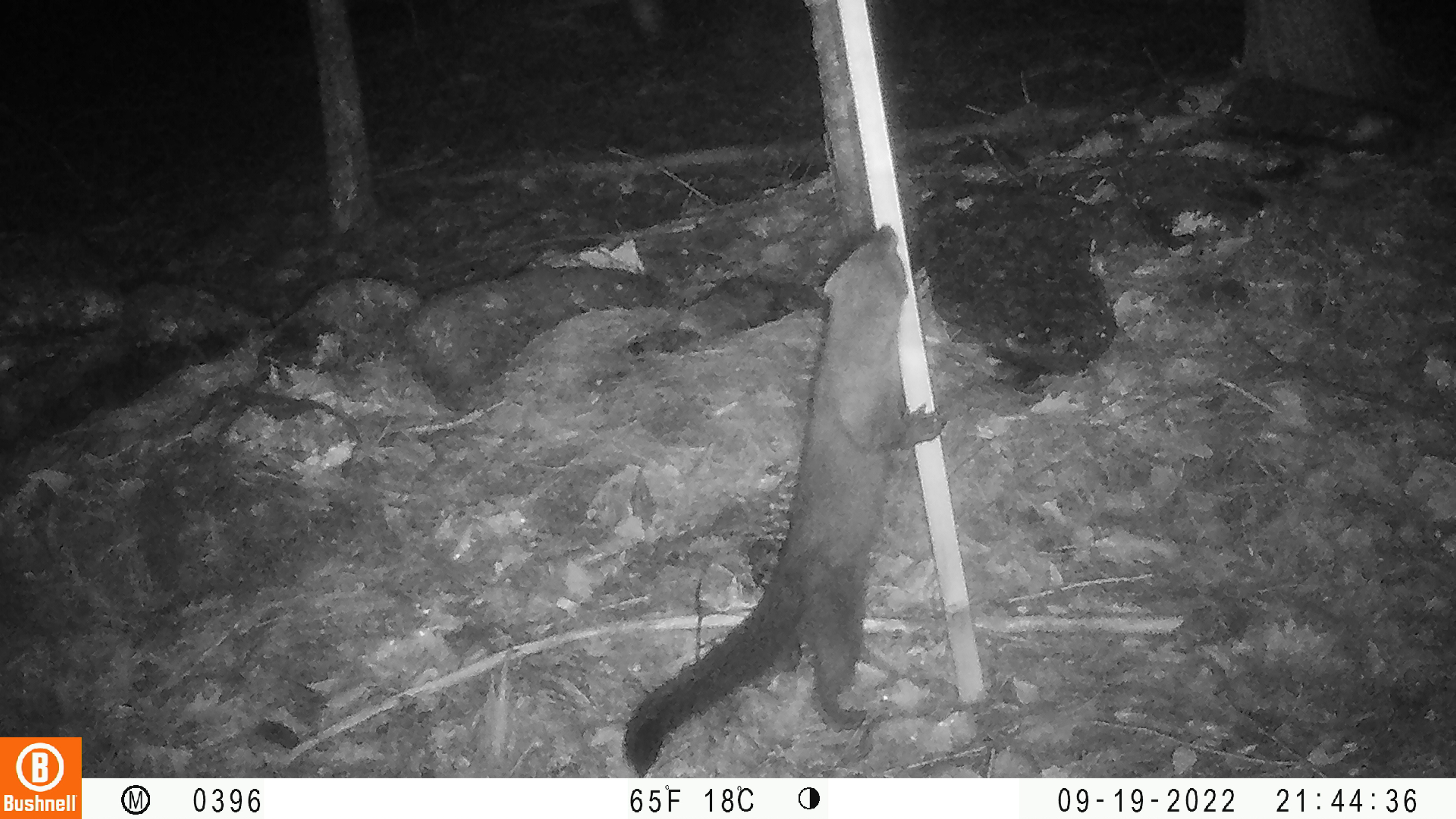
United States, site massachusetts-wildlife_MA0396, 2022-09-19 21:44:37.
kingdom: Animalia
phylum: Chordata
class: Mammalia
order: Carnivora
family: Mustelidae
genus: Pekania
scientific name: Pekania pennanti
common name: fisher